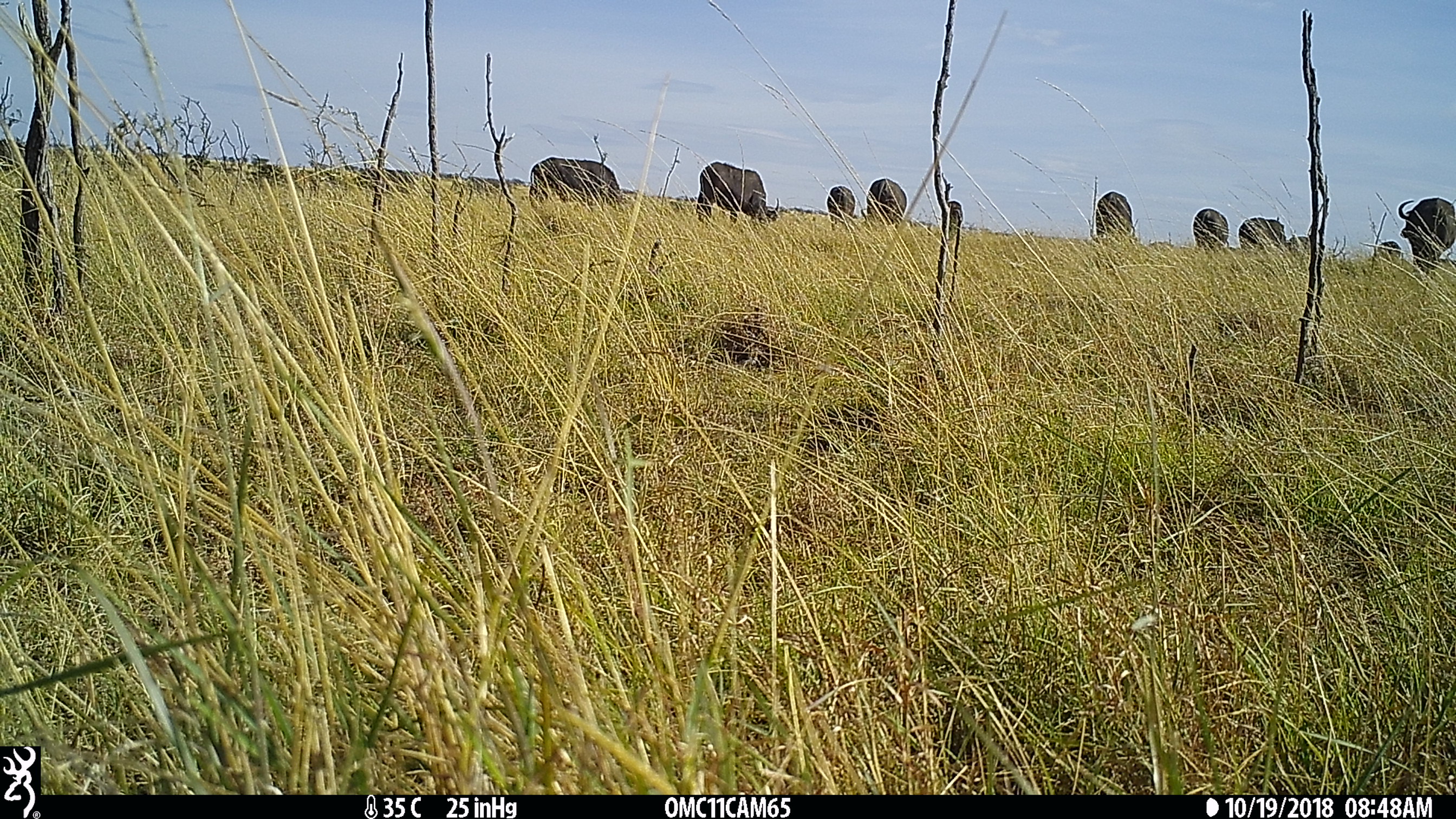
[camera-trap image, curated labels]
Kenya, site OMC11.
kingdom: Animalia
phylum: Chordata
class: Mammalia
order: Artiodactyla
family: Bovidae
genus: Syncerus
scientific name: Syncerus caffer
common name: buffalo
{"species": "buffalo (Syncerus caffer)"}